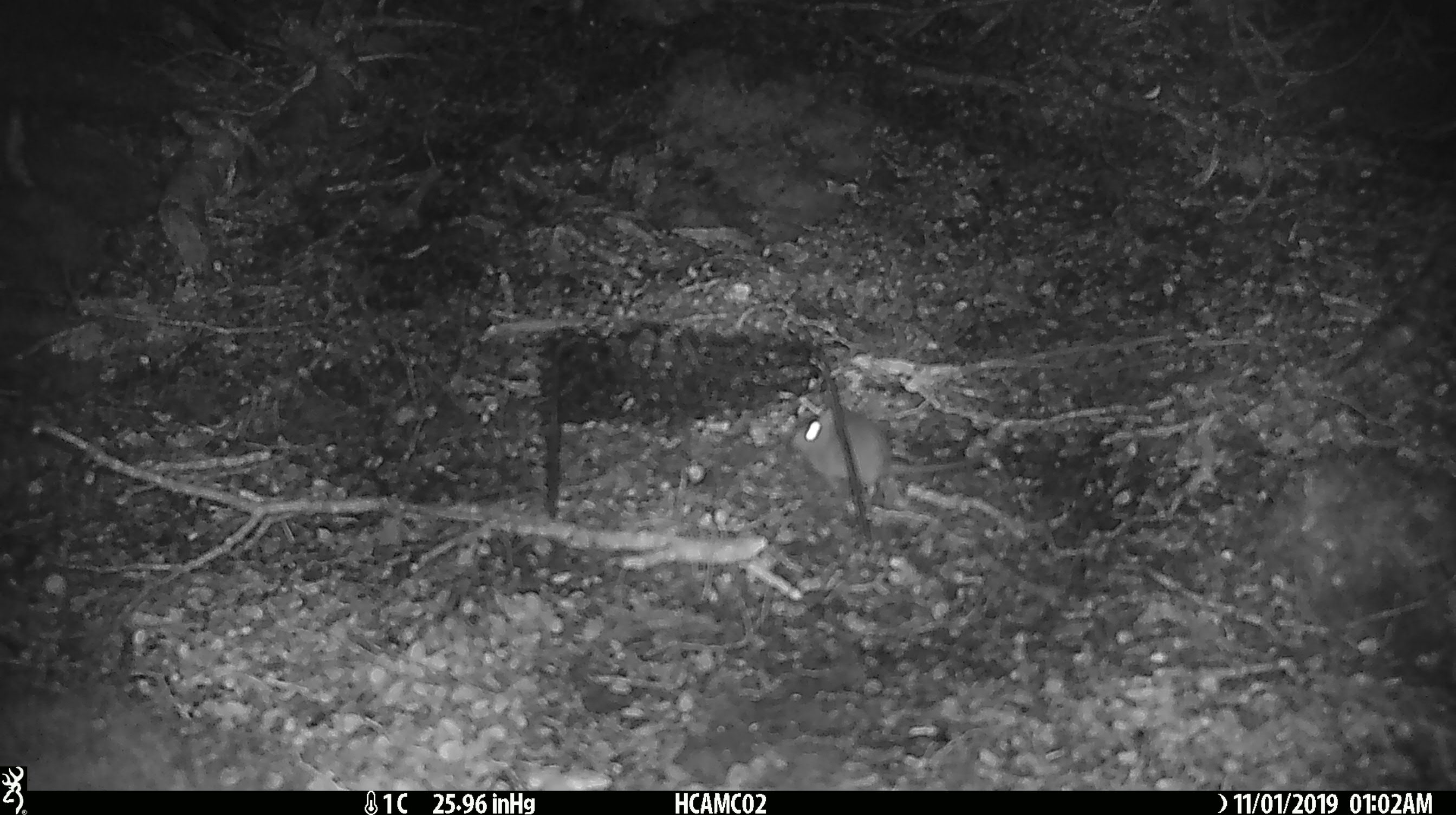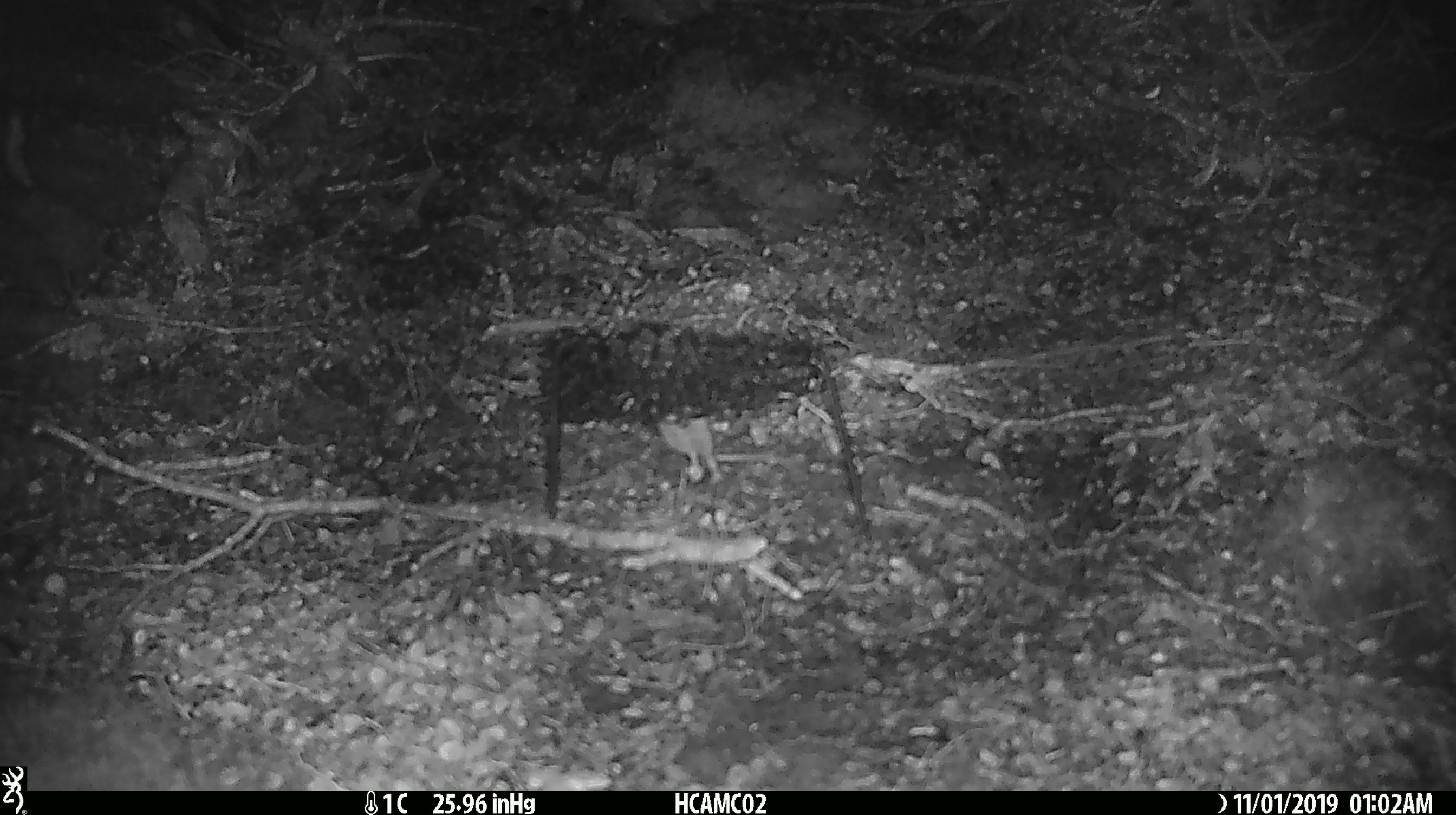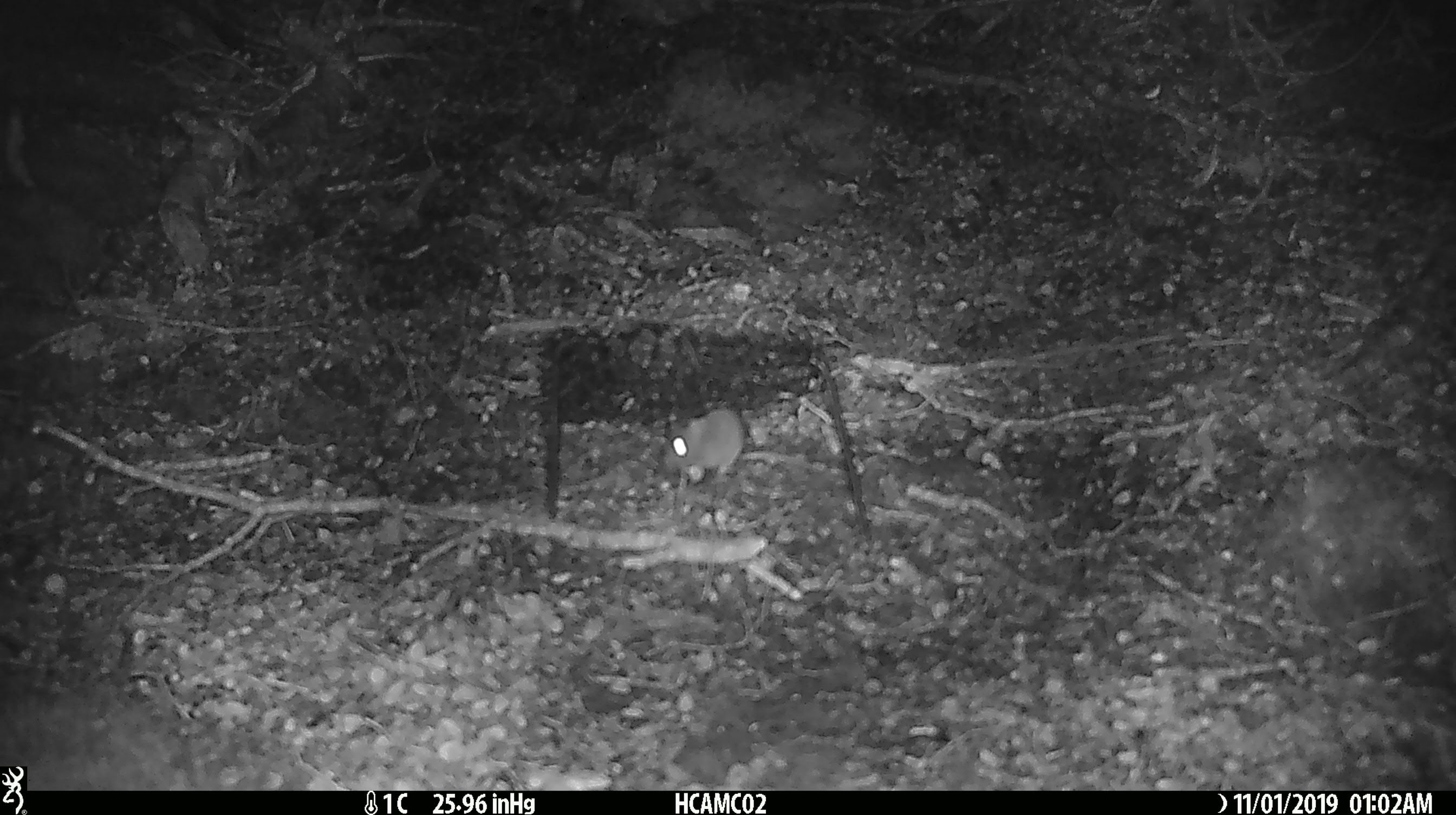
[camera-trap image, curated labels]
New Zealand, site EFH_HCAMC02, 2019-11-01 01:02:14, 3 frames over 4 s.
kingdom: Animalia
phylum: Chordata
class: Mammalia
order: Rodentia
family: Muridae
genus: Mus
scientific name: Mus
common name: mouse